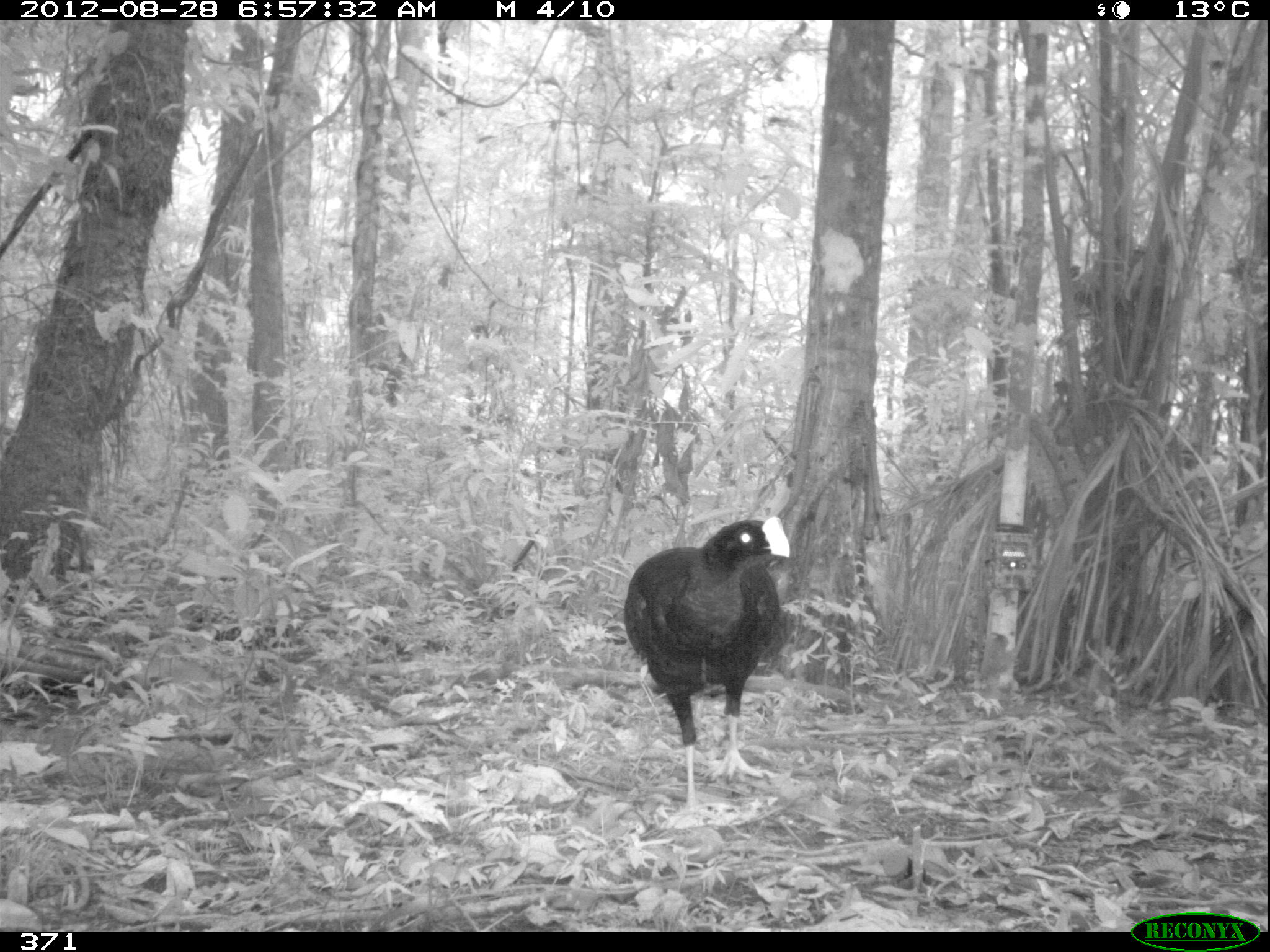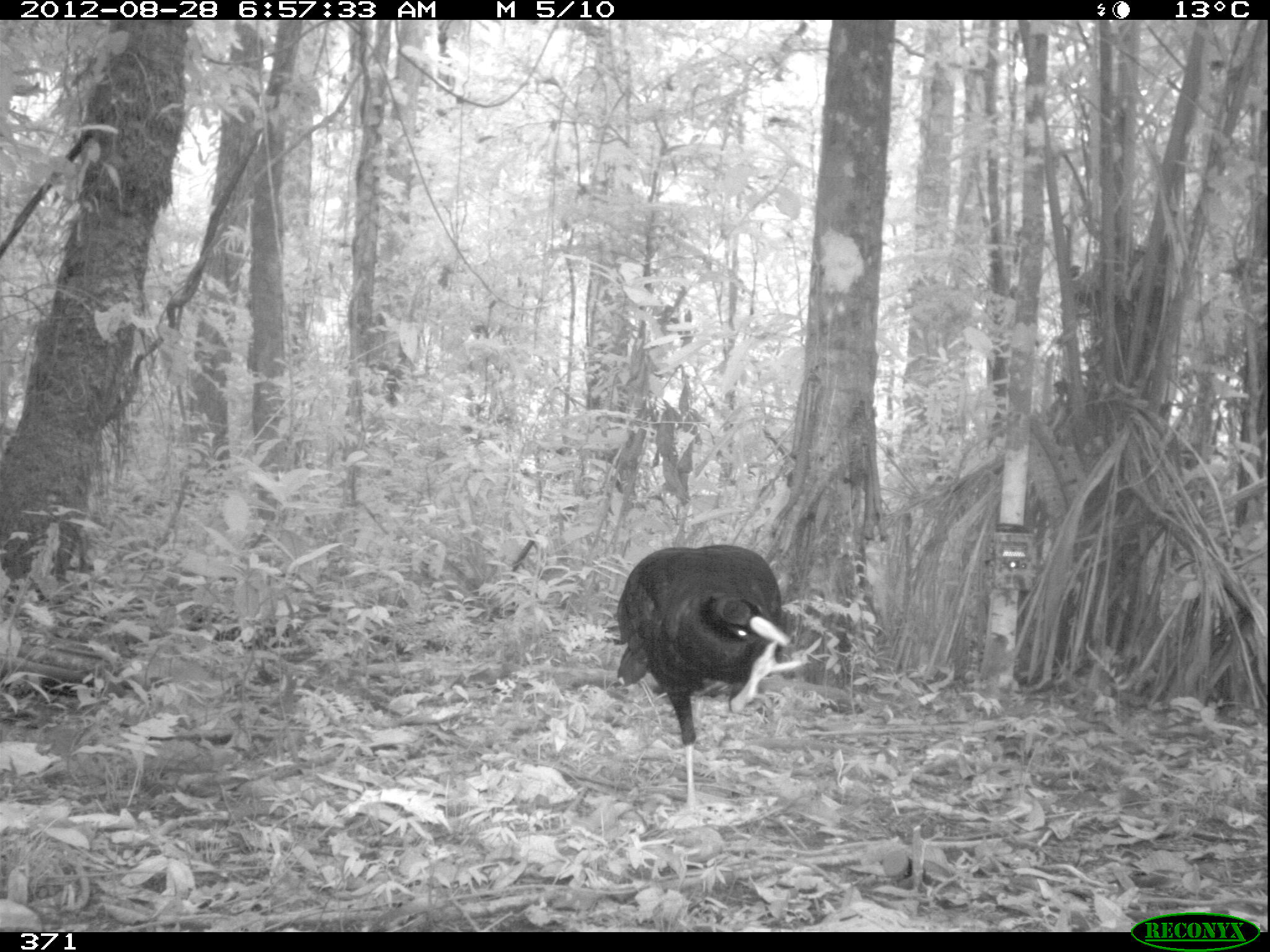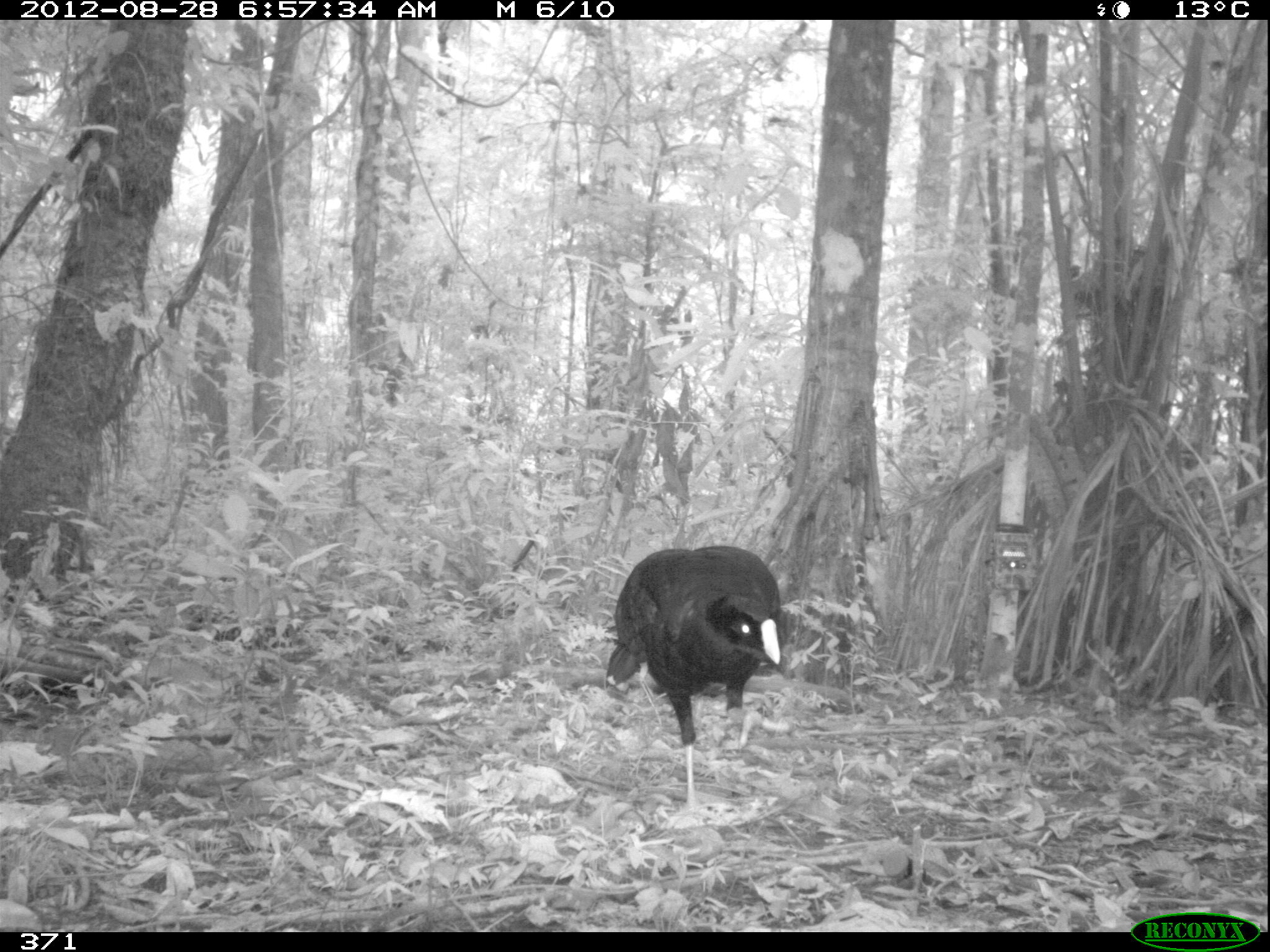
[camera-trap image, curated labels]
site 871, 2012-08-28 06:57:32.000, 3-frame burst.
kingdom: Animalia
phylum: Chordata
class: Aves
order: Galliformes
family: Cracidae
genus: Mitu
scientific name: Mitu tuberosum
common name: razor-billed curassow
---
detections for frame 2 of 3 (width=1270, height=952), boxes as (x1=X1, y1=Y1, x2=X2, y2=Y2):
mitu tuberosum: (x1=614, y1=542, x2=806, y2=824)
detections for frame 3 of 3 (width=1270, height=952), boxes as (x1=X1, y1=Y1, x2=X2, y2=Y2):
mitu tuberosum: (x1=602, y1=542, x2=787, y2=825)